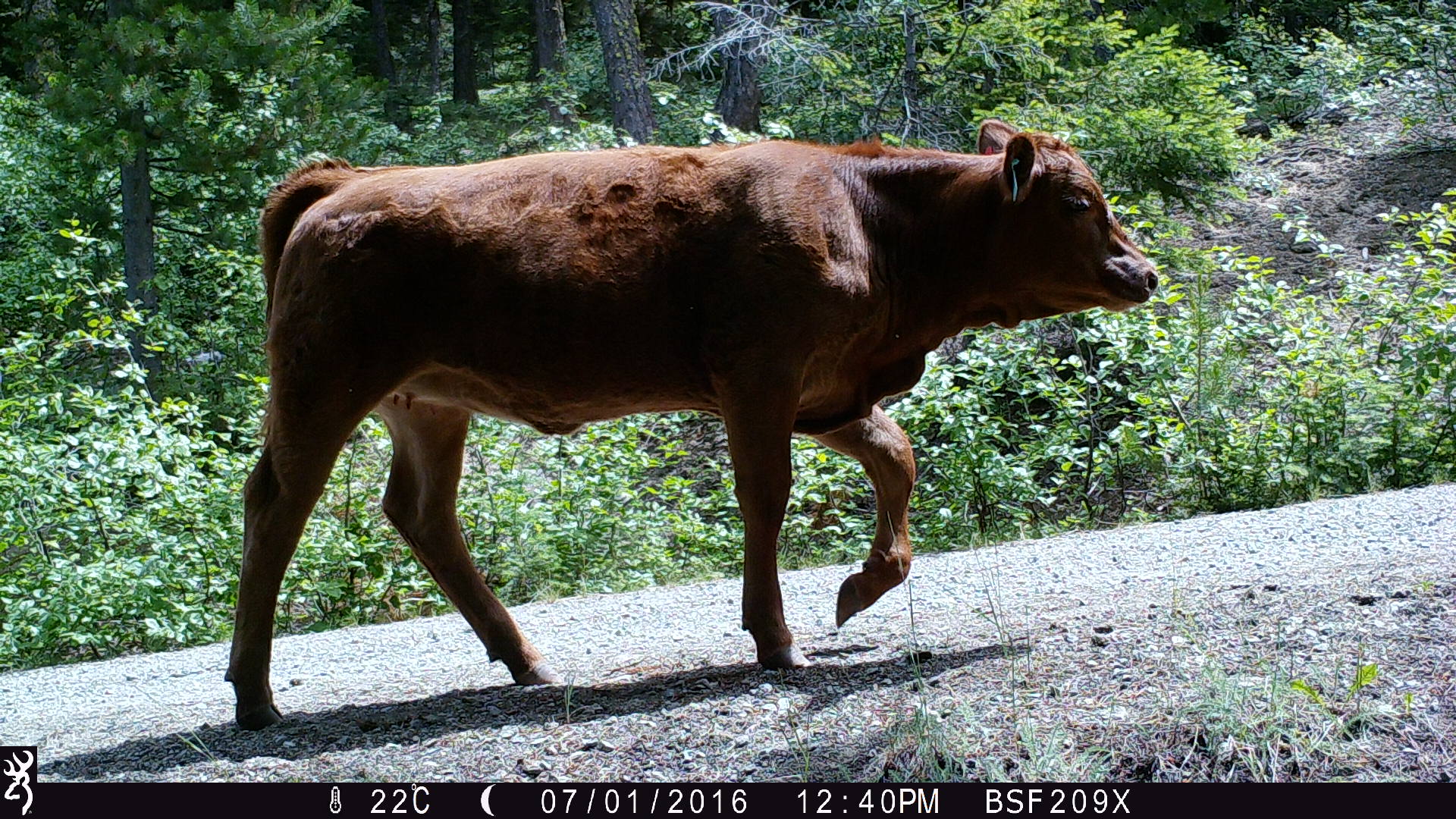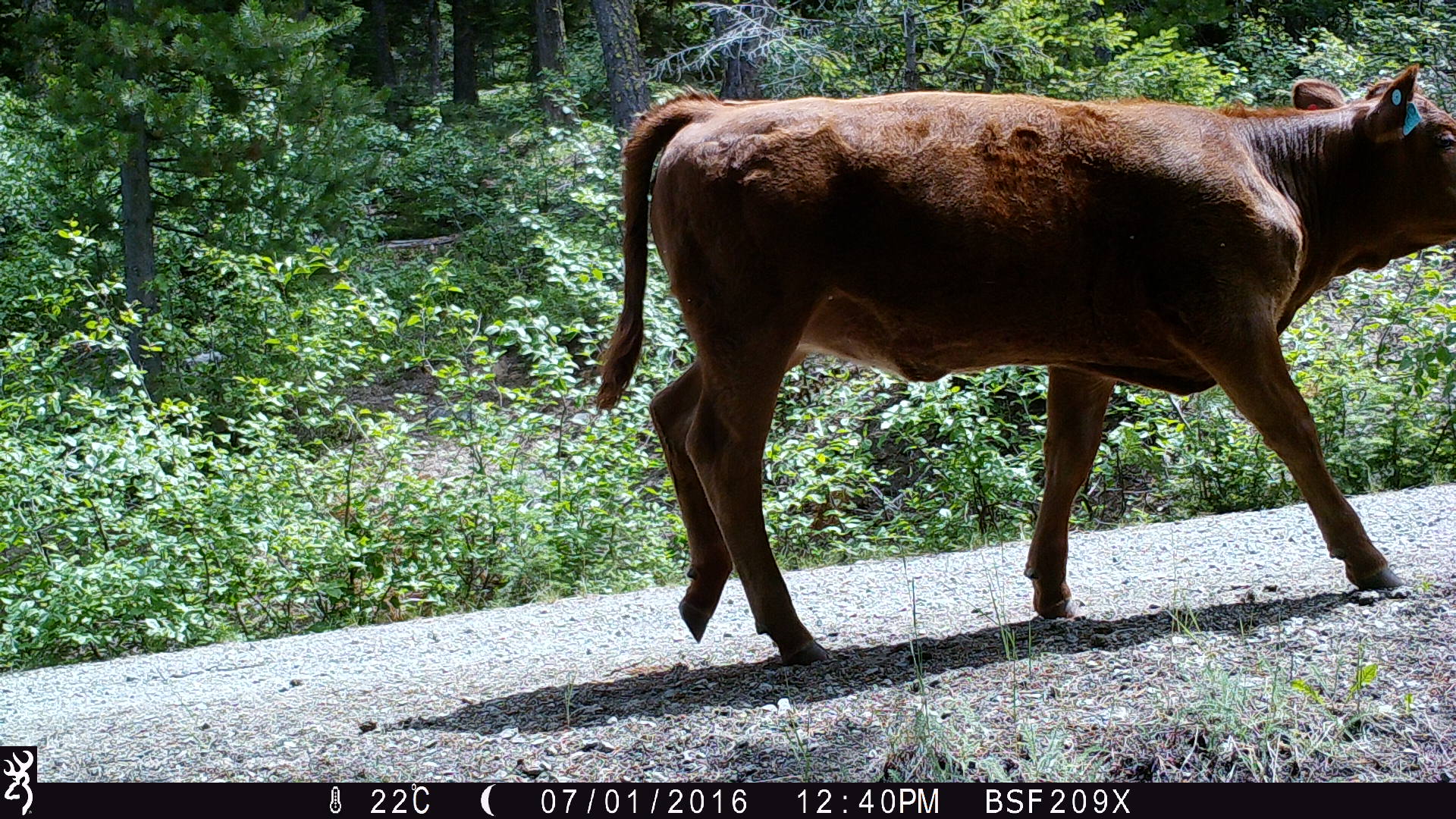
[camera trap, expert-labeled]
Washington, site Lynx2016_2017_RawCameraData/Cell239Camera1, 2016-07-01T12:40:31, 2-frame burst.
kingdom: Animalia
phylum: Chordata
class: Mammalia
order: Artiodactyla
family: Bovidae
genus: Bos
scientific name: Bos taurus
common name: domestic cattle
Domestic cattle (Bos taurus). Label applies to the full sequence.